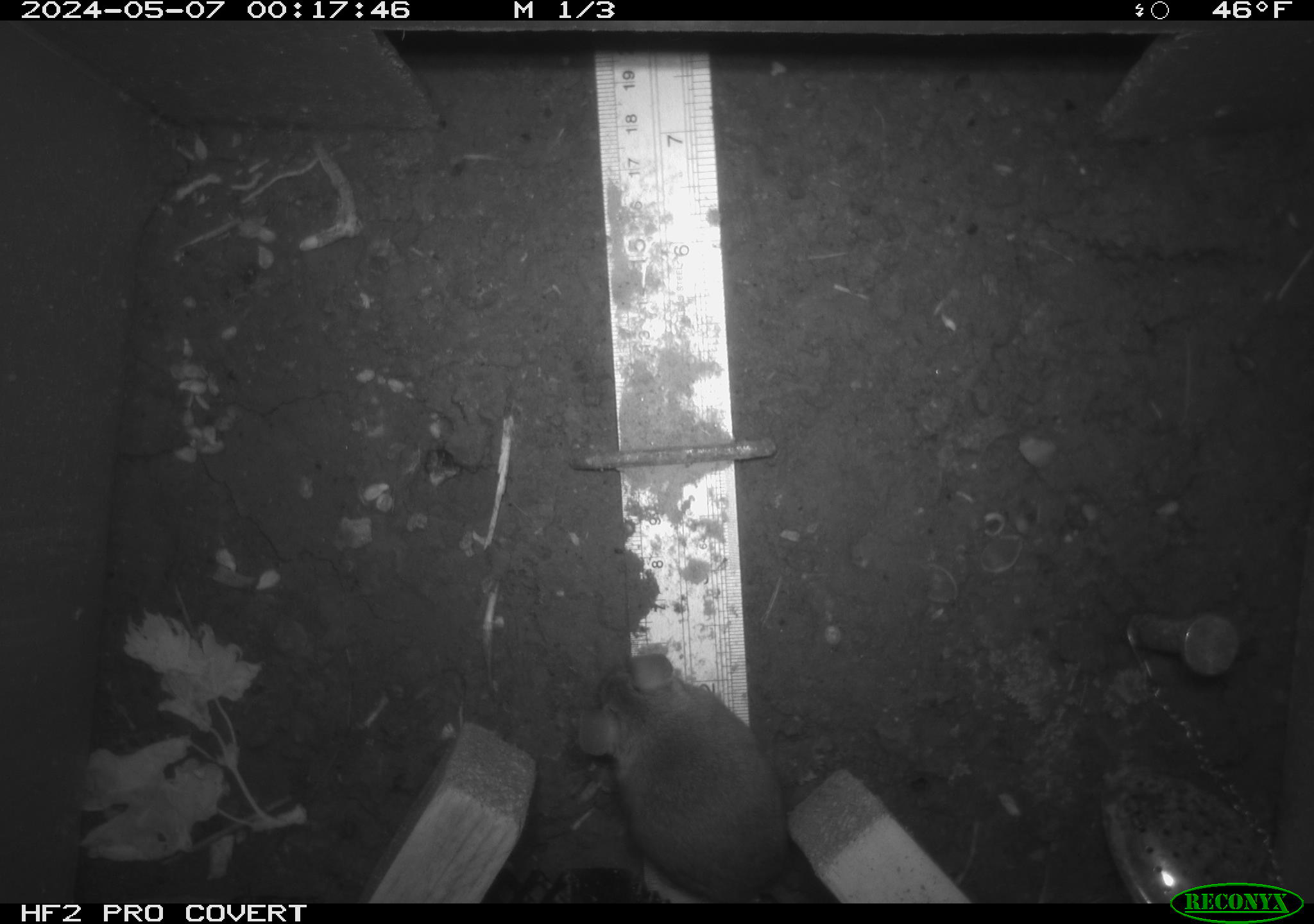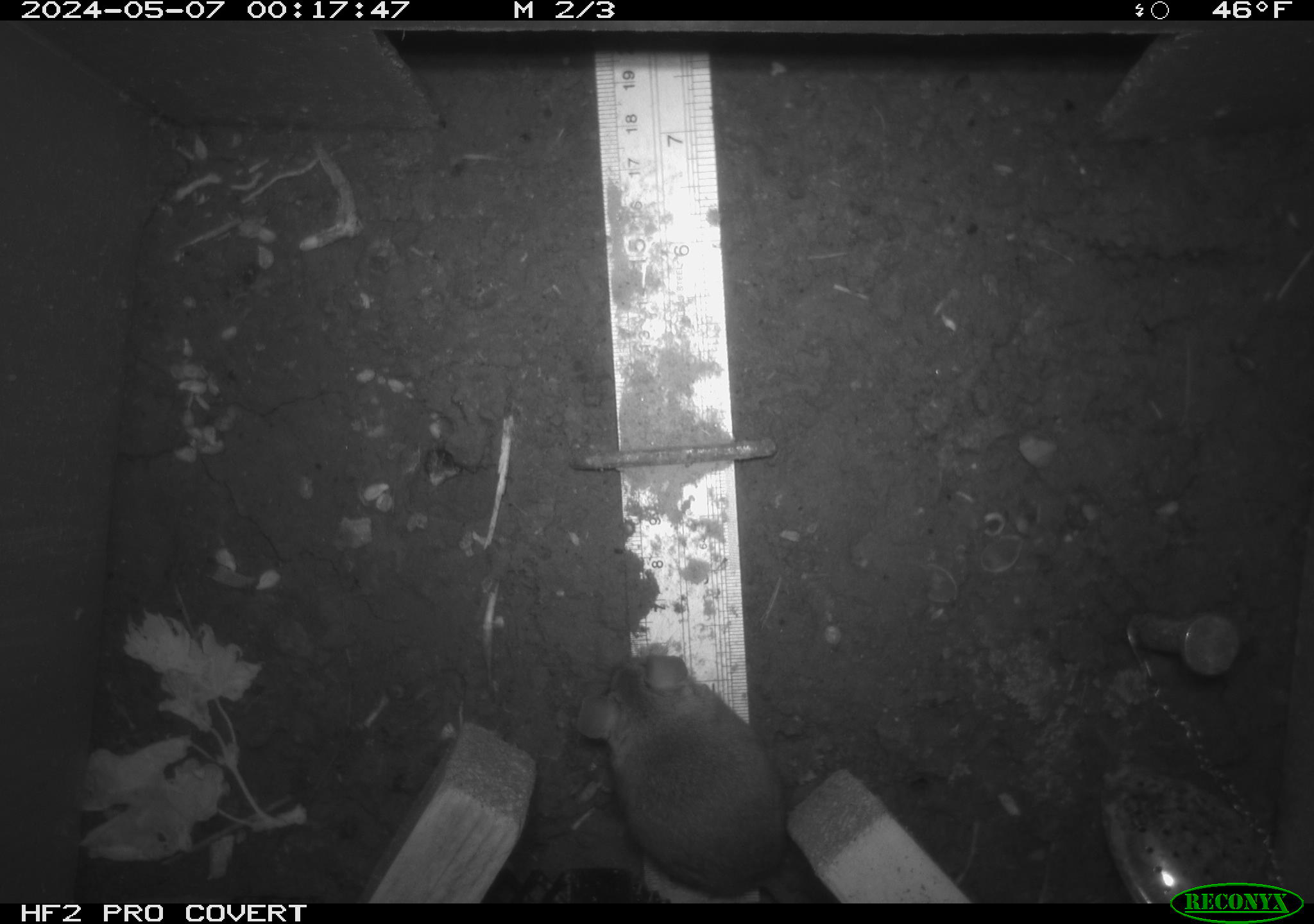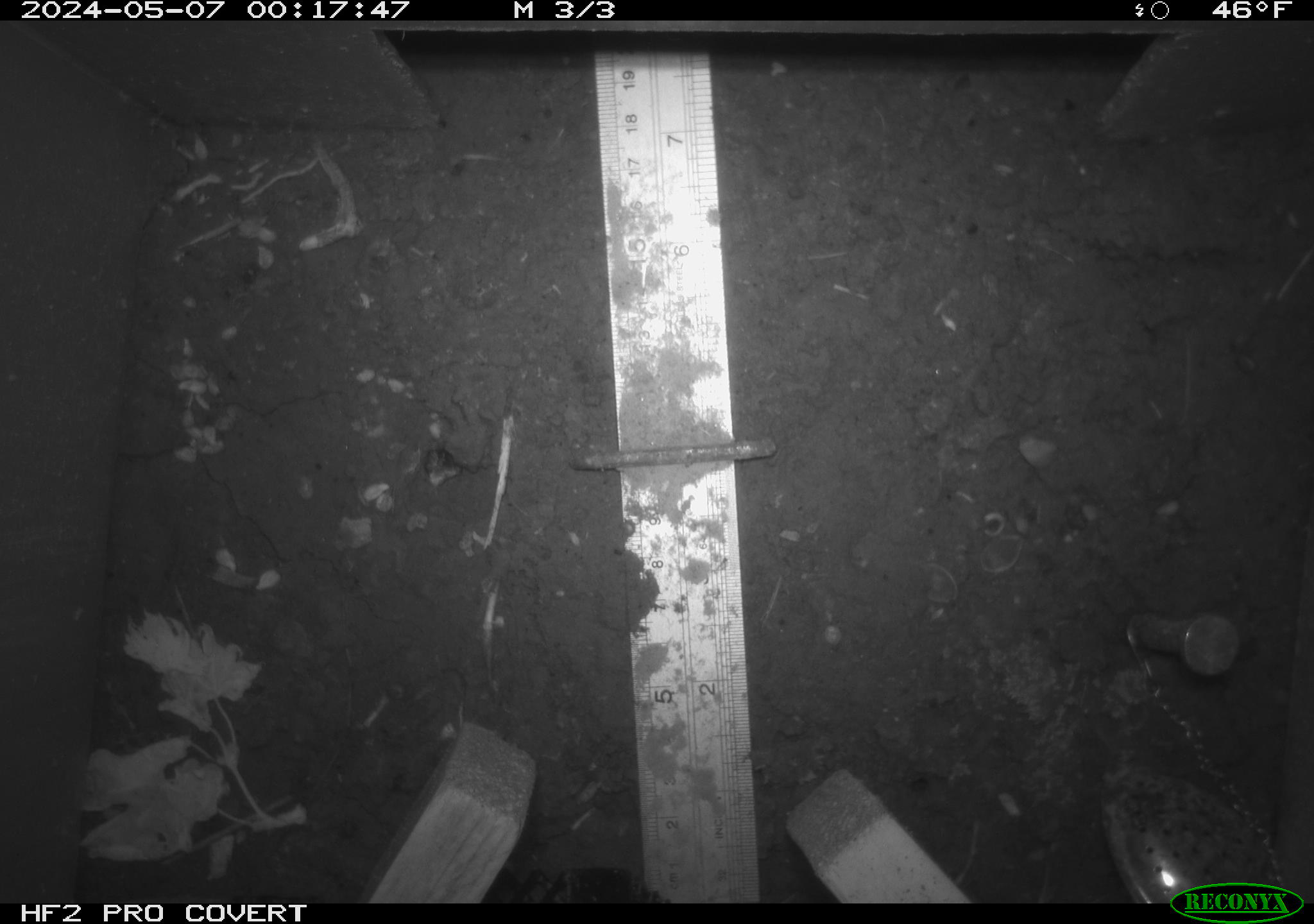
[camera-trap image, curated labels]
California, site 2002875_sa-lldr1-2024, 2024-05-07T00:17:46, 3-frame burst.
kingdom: Animalia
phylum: Chordata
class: Mammalia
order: Rodentia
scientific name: Rodentia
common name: mouse species